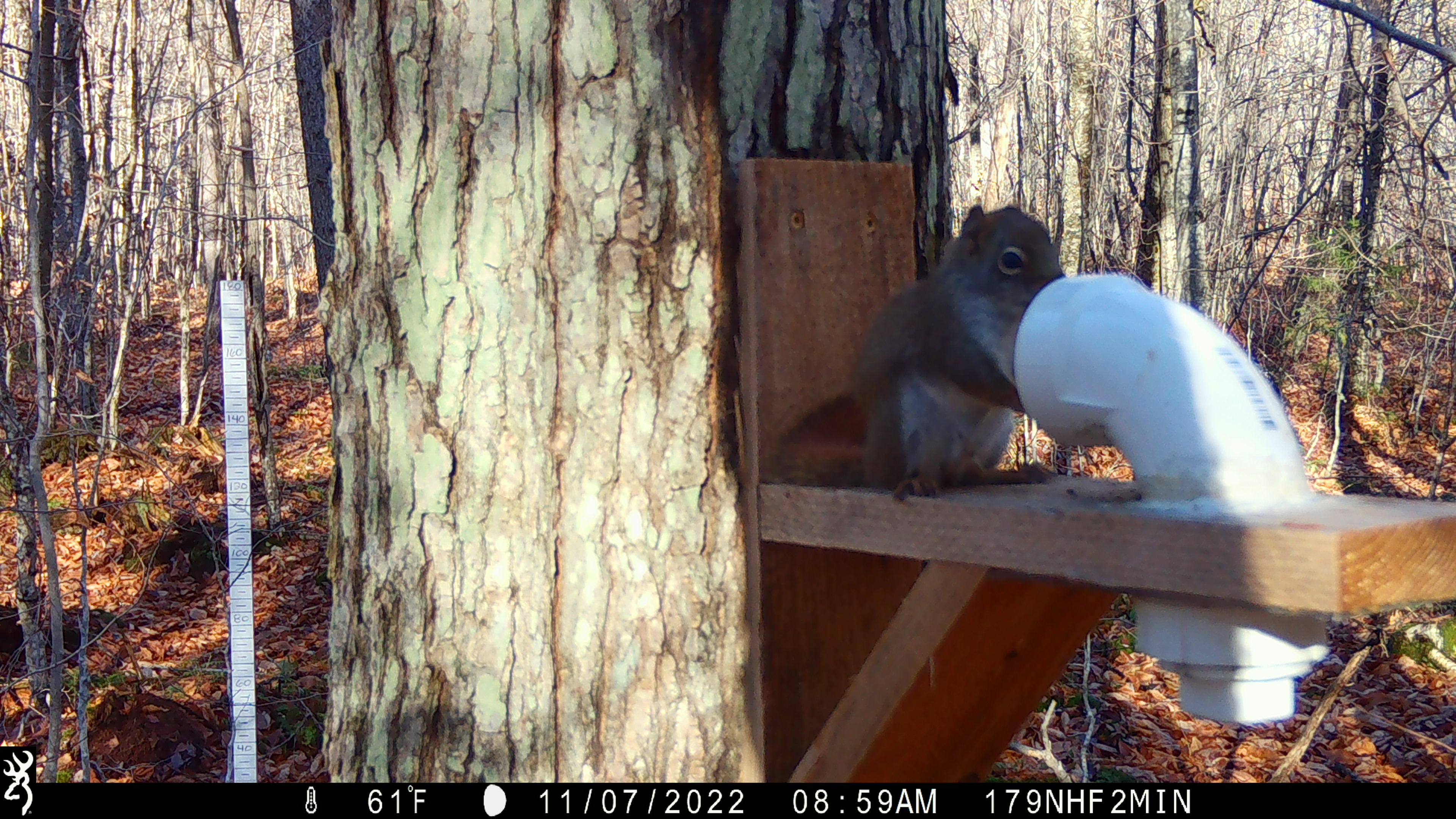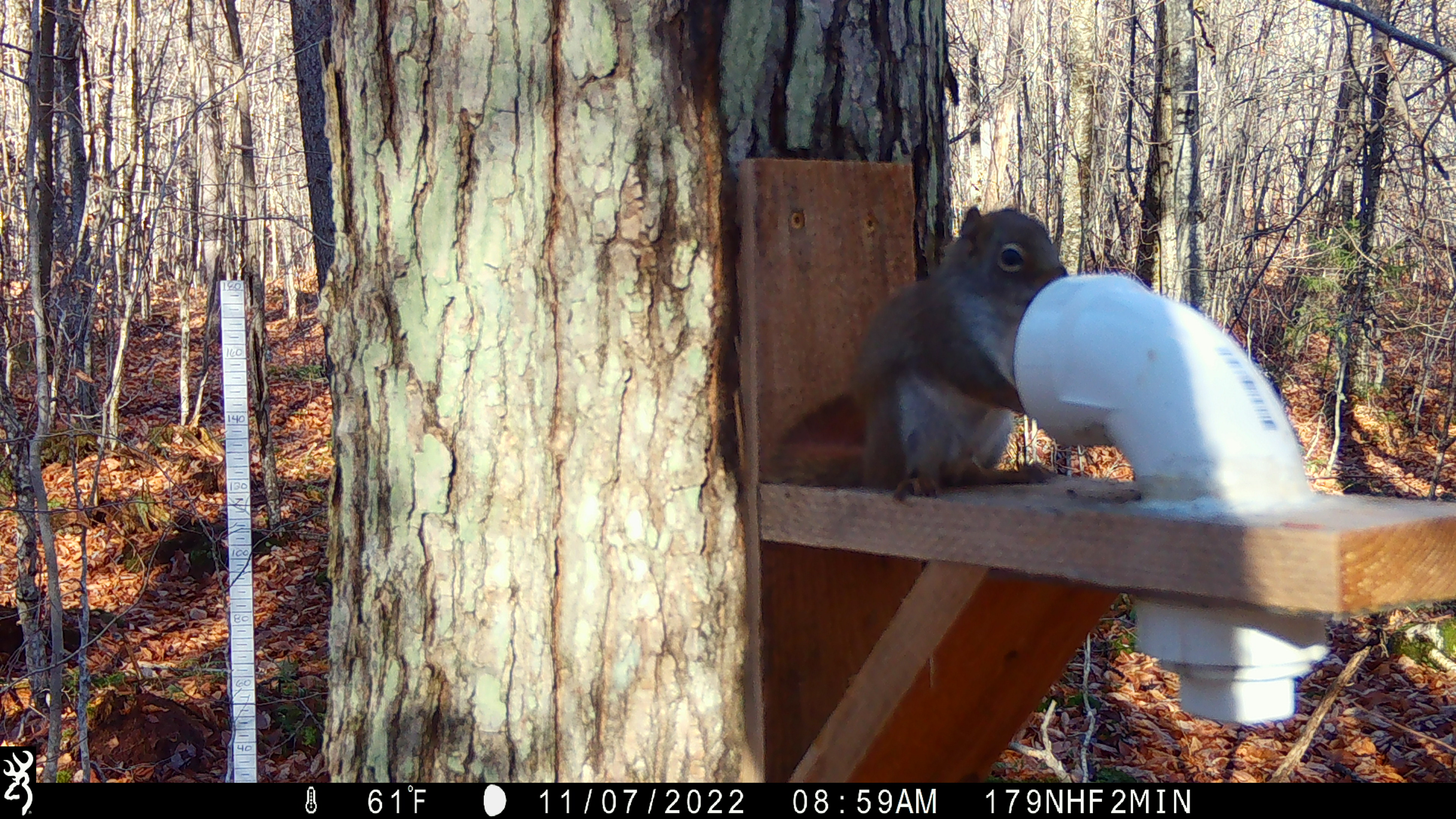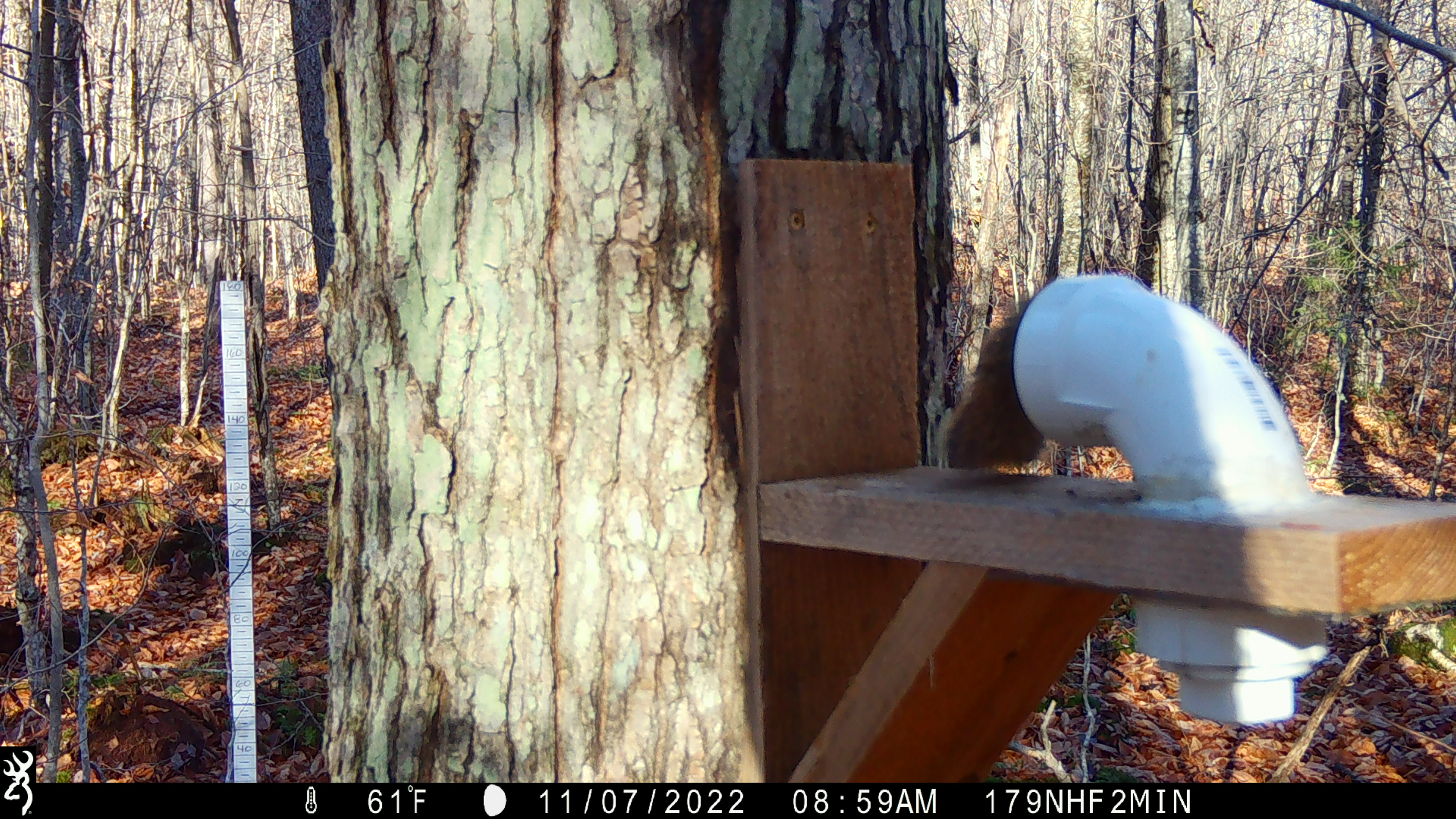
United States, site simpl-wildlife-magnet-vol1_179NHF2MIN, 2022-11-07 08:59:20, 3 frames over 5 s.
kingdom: Animalia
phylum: Chordata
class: Mammalia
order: Rodentia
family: Sciuridae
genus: Tamiasciurus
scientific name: Tamiasciurus hudsonicus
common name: red squirrel